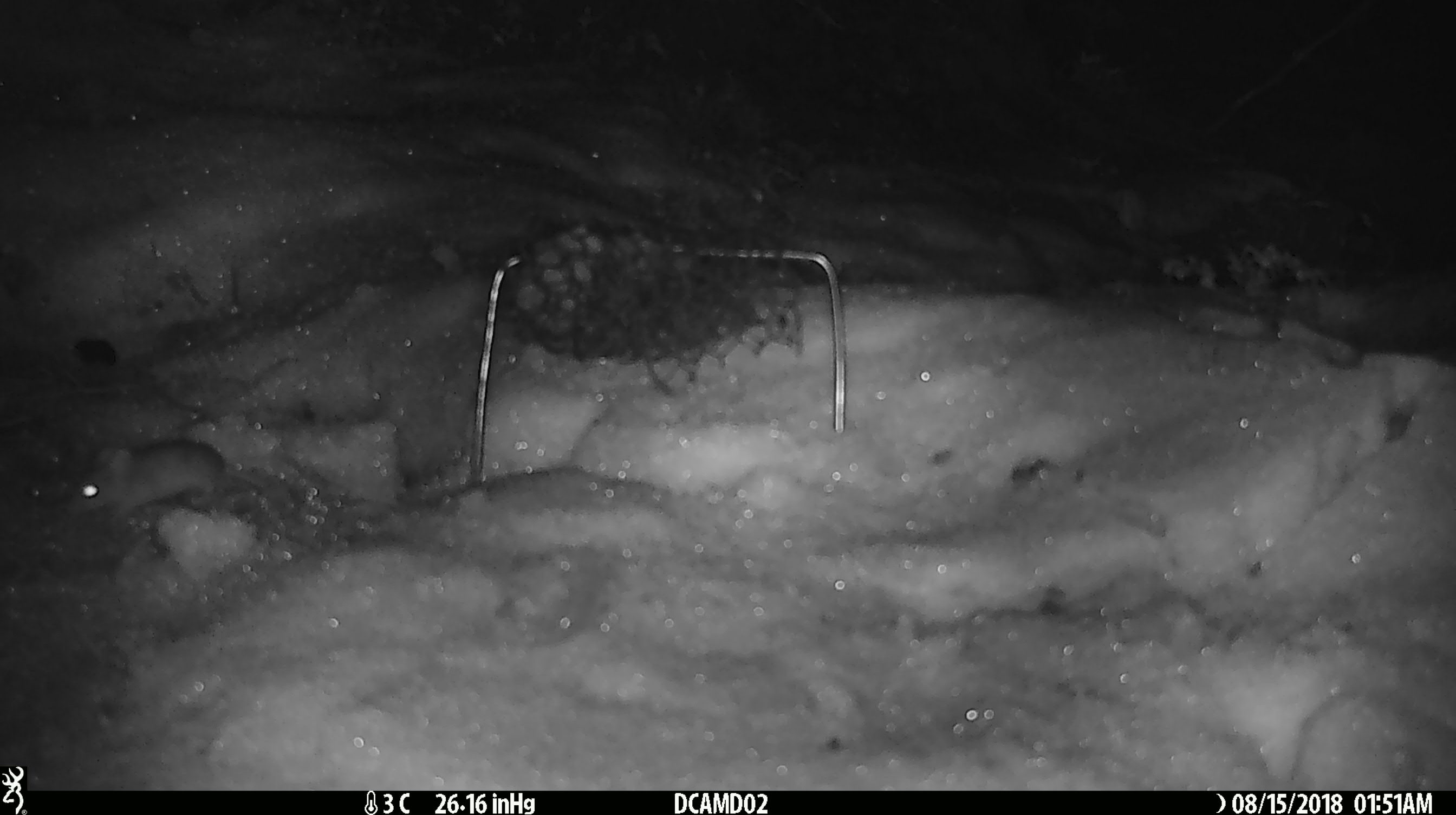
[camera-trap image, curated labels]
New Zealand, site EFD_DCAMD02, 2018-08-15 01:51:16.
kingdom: Animalia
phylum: Chordata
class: Mammalia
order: Rodentia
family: Muridae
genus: Mus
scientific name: Mus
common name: mouse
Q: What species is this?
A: Mouse (Mus).